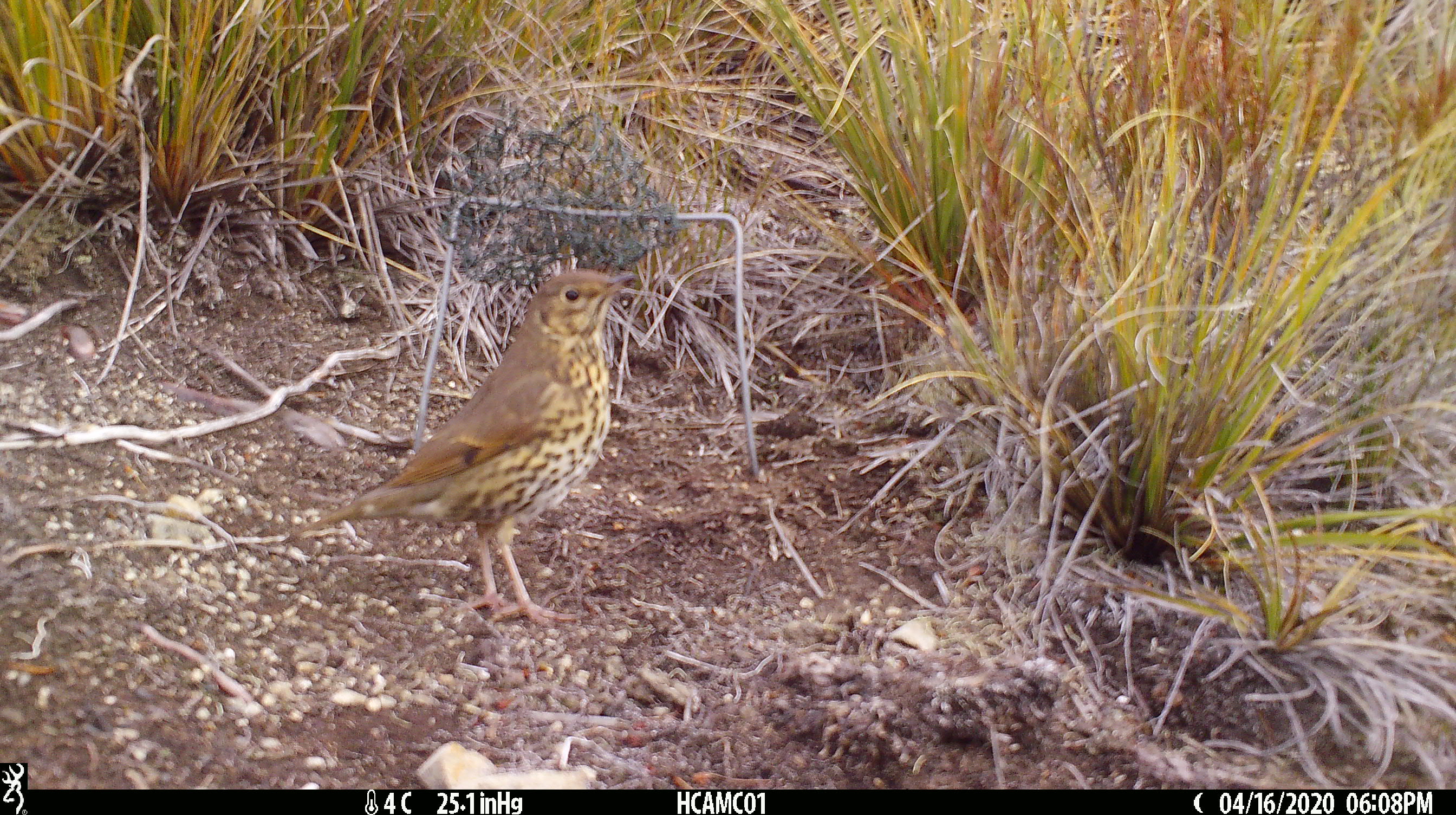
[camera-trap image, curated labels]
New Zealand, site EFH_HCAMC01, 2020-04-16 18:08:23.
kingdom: Animalia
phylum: Chordata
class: Aves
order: Passeriformes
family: Turdidae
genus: Turdus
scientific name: Turdus philomelos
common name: song thrush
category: thrush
Thrush (song thrush) (Turdus philomelos).